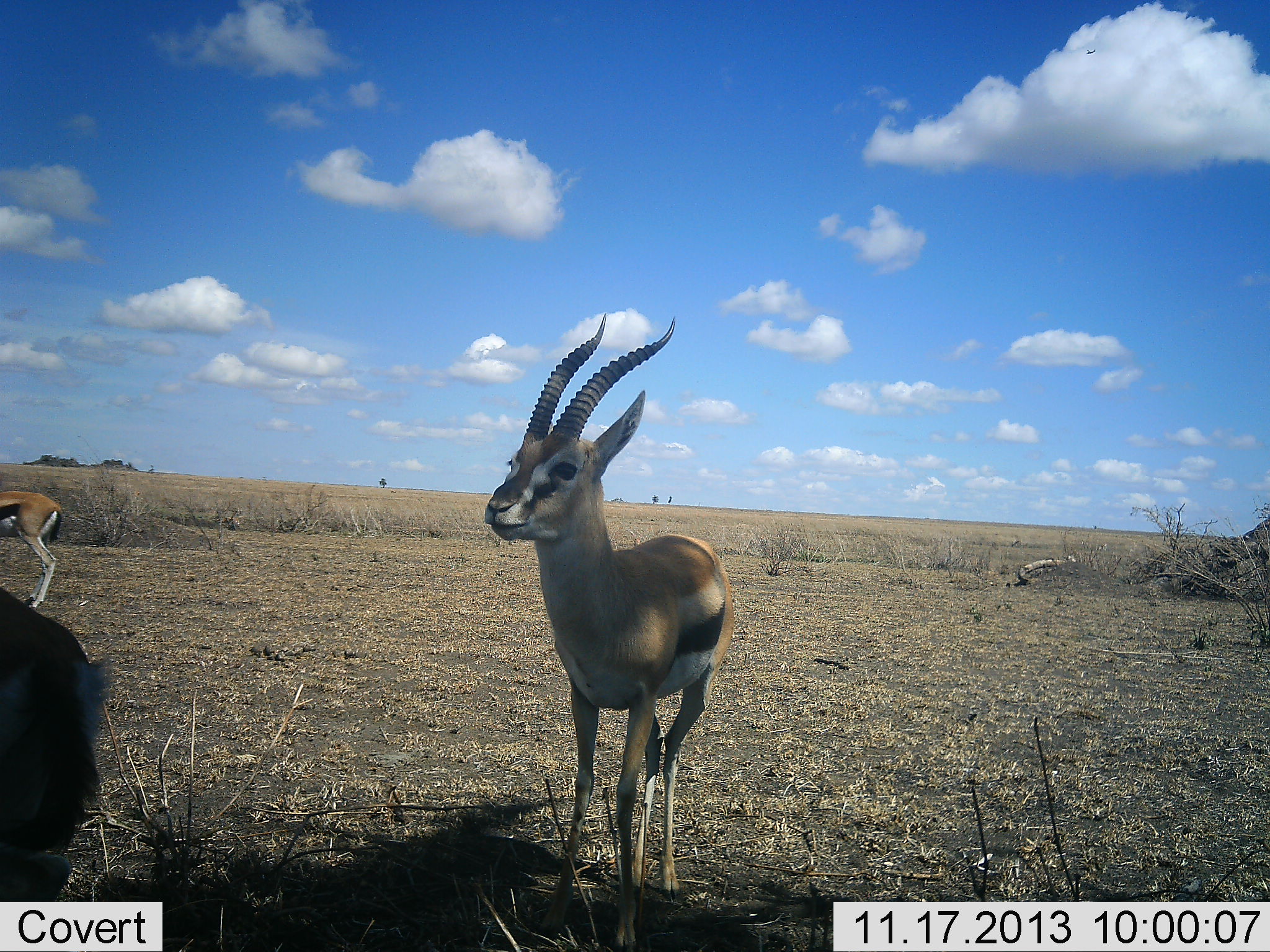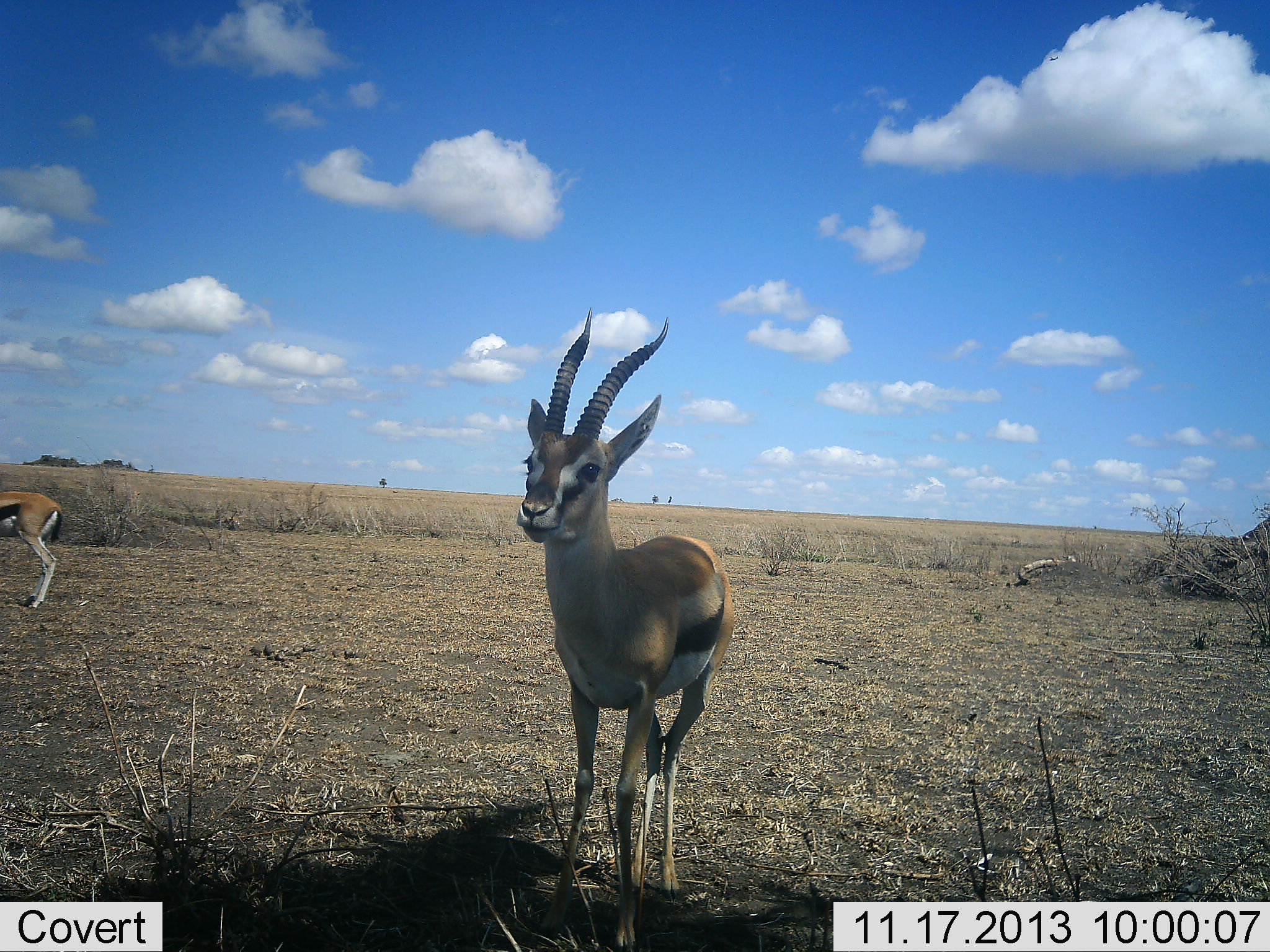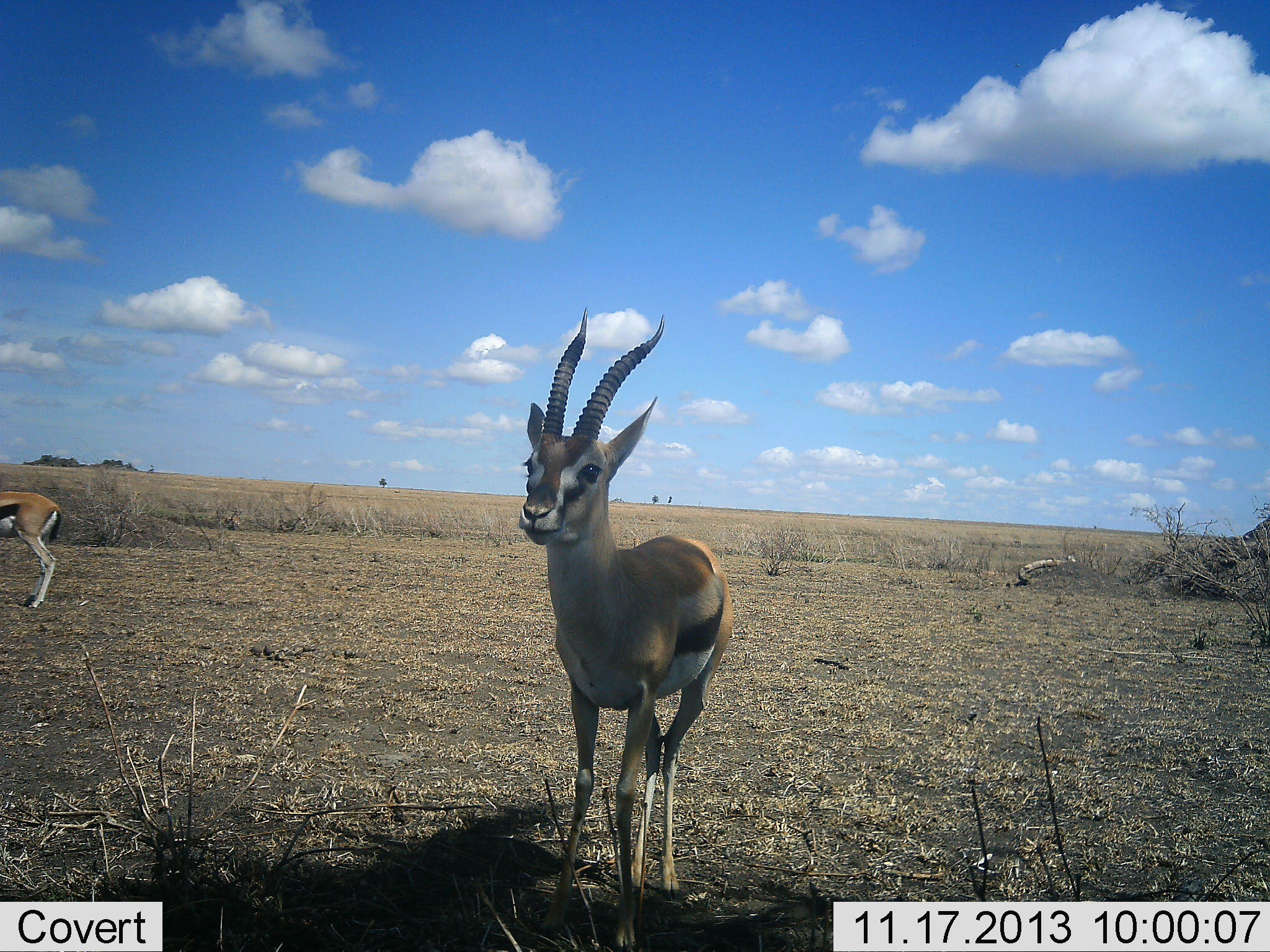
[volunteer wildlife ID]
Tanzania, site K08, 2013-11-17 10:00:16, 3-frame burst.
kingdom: Animalia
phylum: Chordata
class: Mammalia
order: Artiodactyla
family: Bovidae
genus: Eudorcas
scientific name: Eudorcas thomsonii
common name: thomson's gazelle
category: gazellethomsons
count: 3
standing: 100%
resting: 0%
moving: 10%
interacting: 0%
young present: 0%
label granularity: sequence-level